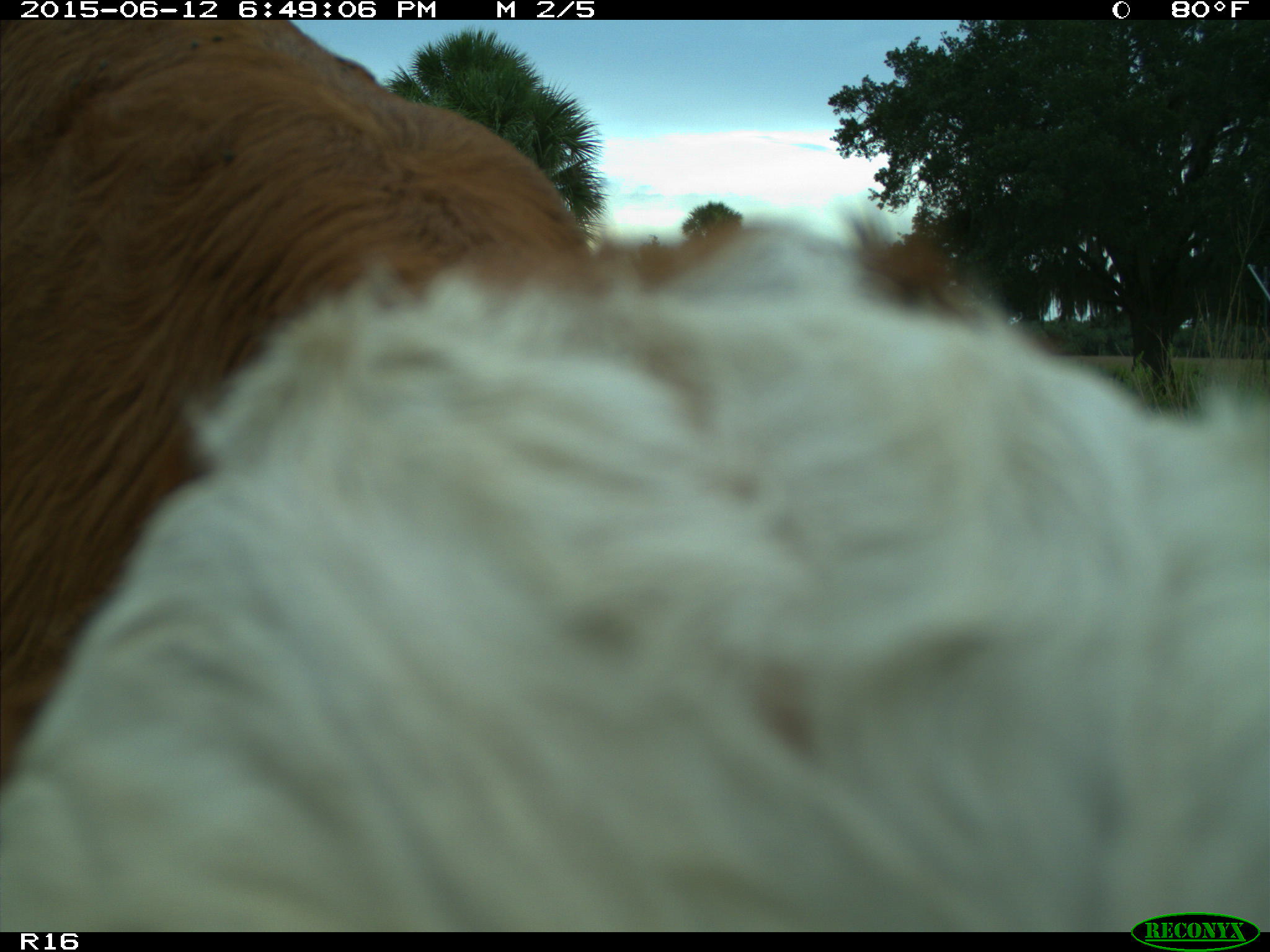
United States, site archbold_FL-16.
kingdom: Animalia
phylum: Chordata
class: Mammalia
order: Artiodactyla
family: Bovidae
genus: Bos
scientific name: Bos taurus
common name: domestic cow